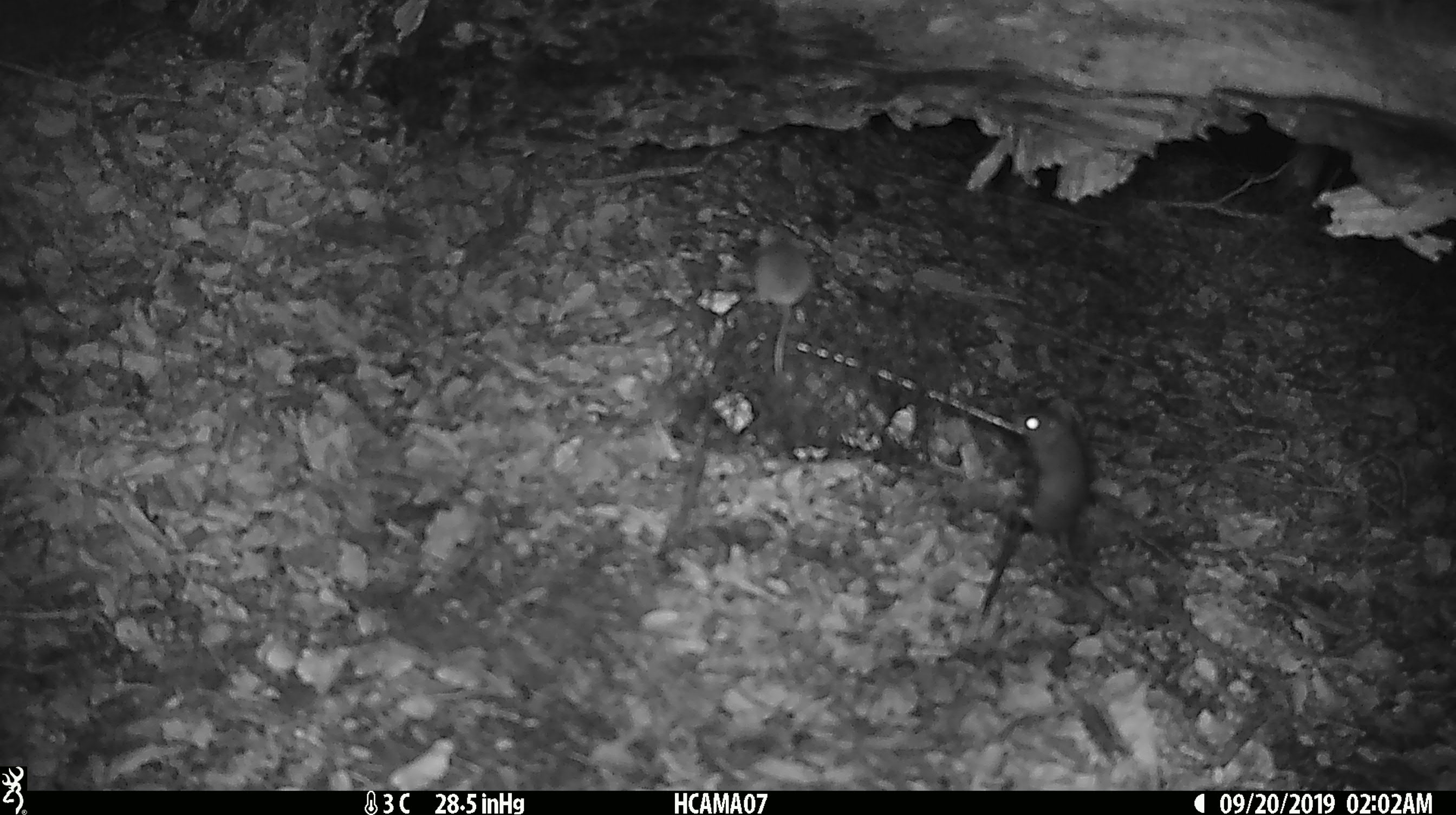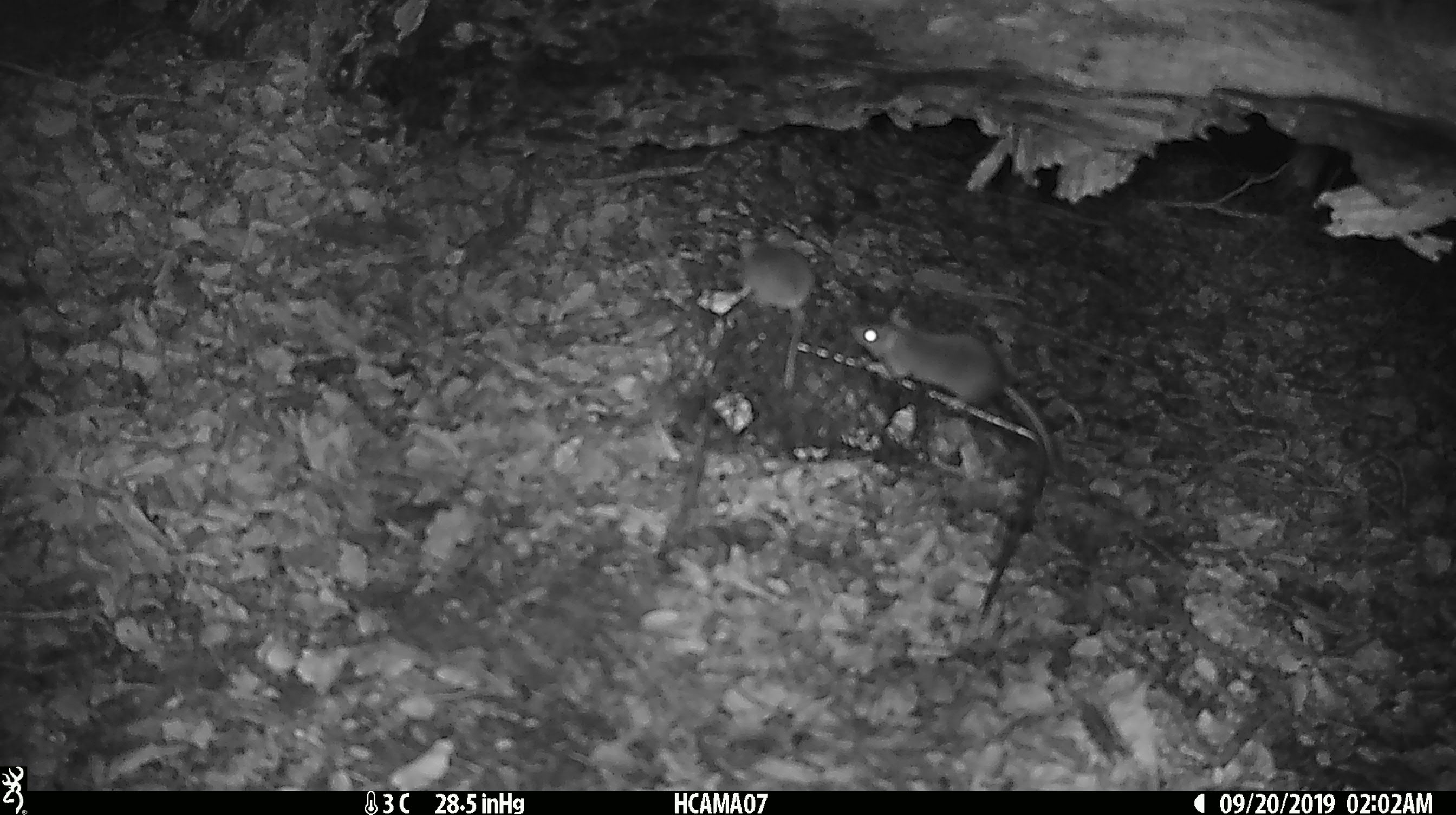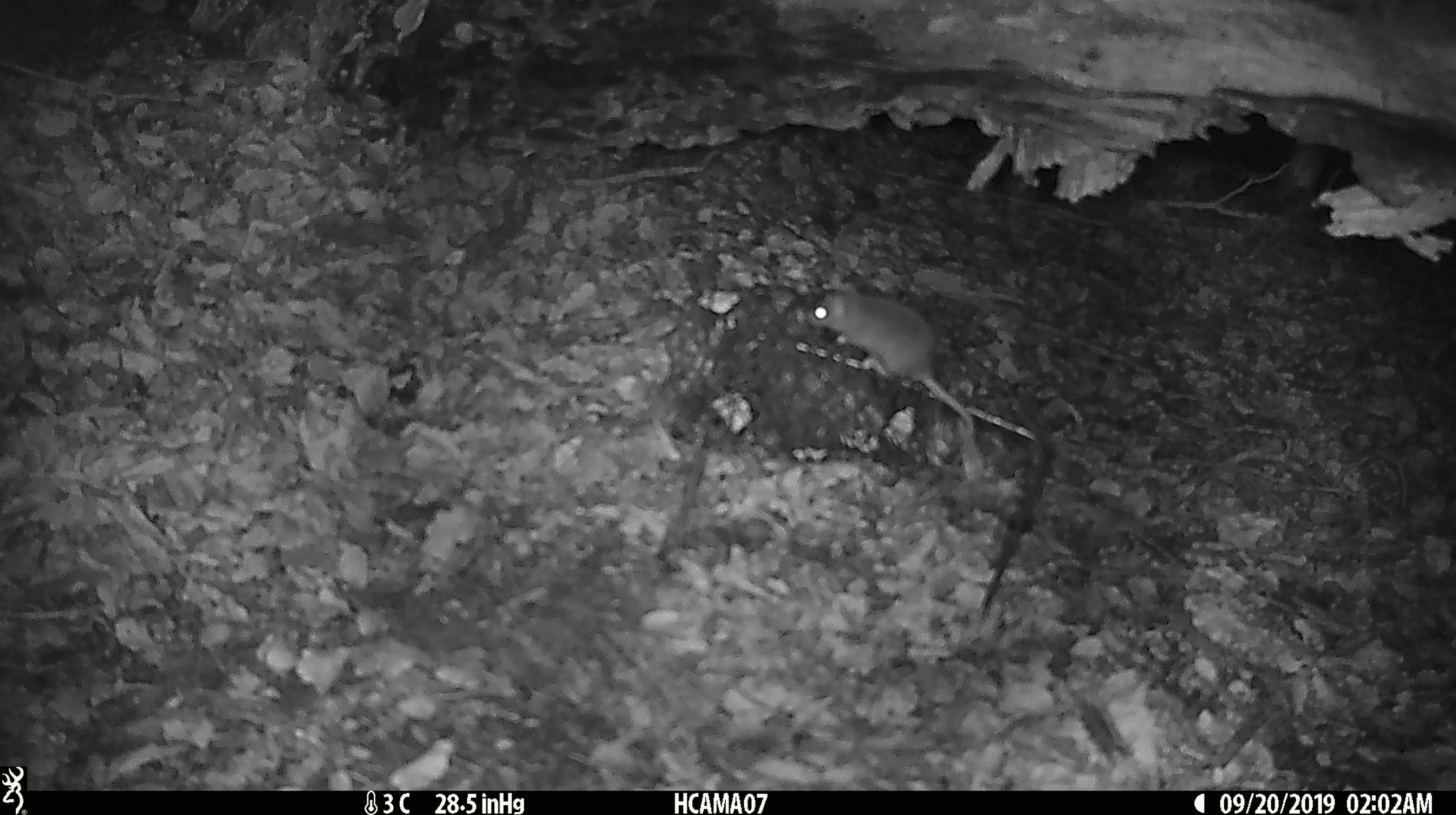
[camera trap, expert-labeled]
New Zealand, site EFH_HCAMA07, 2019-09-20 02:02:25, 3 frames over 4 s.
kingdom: Animalia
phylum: Chordata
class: Mammalia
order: Rodentia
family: Muridae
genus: Mus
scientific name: Mus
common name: mouse